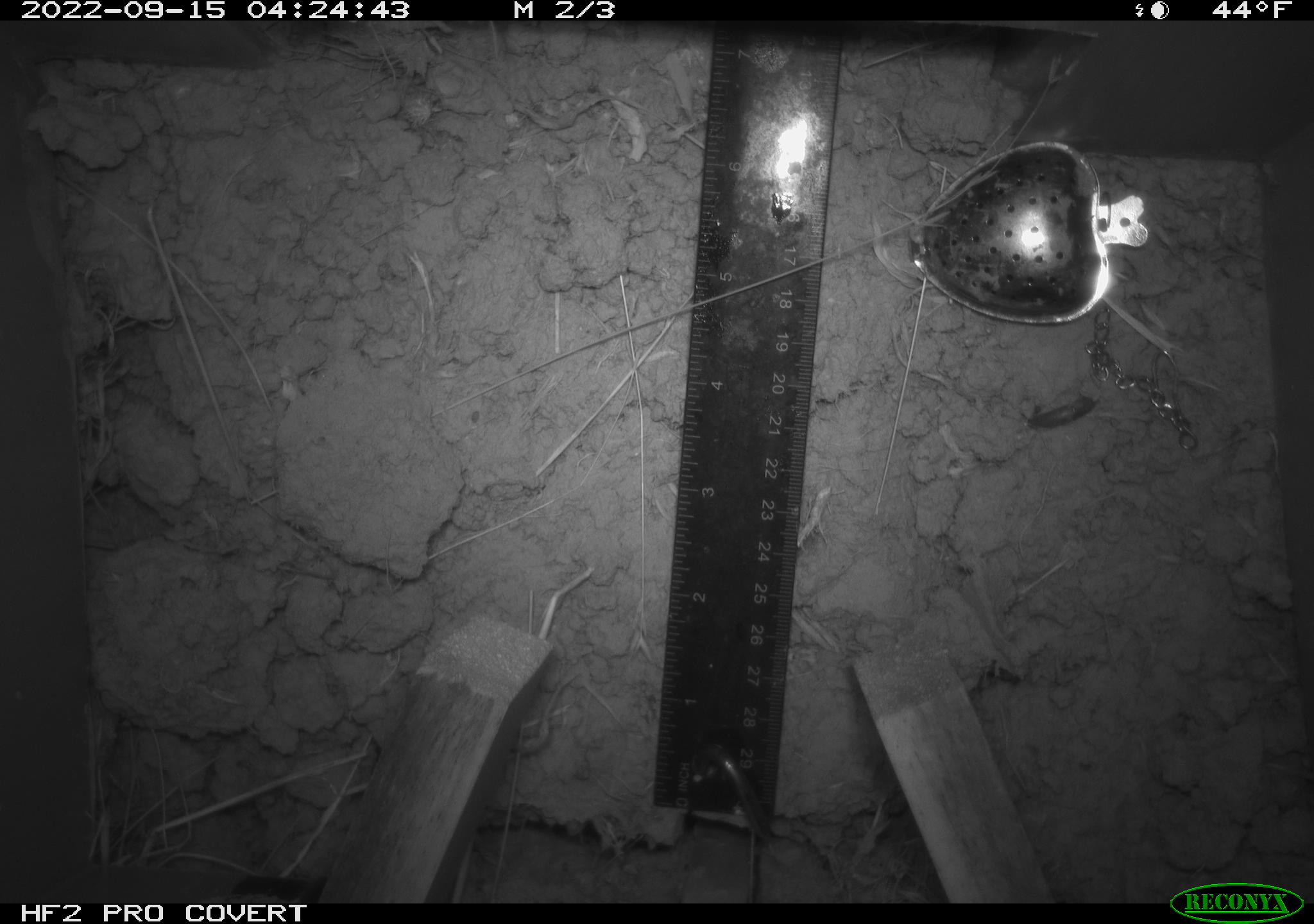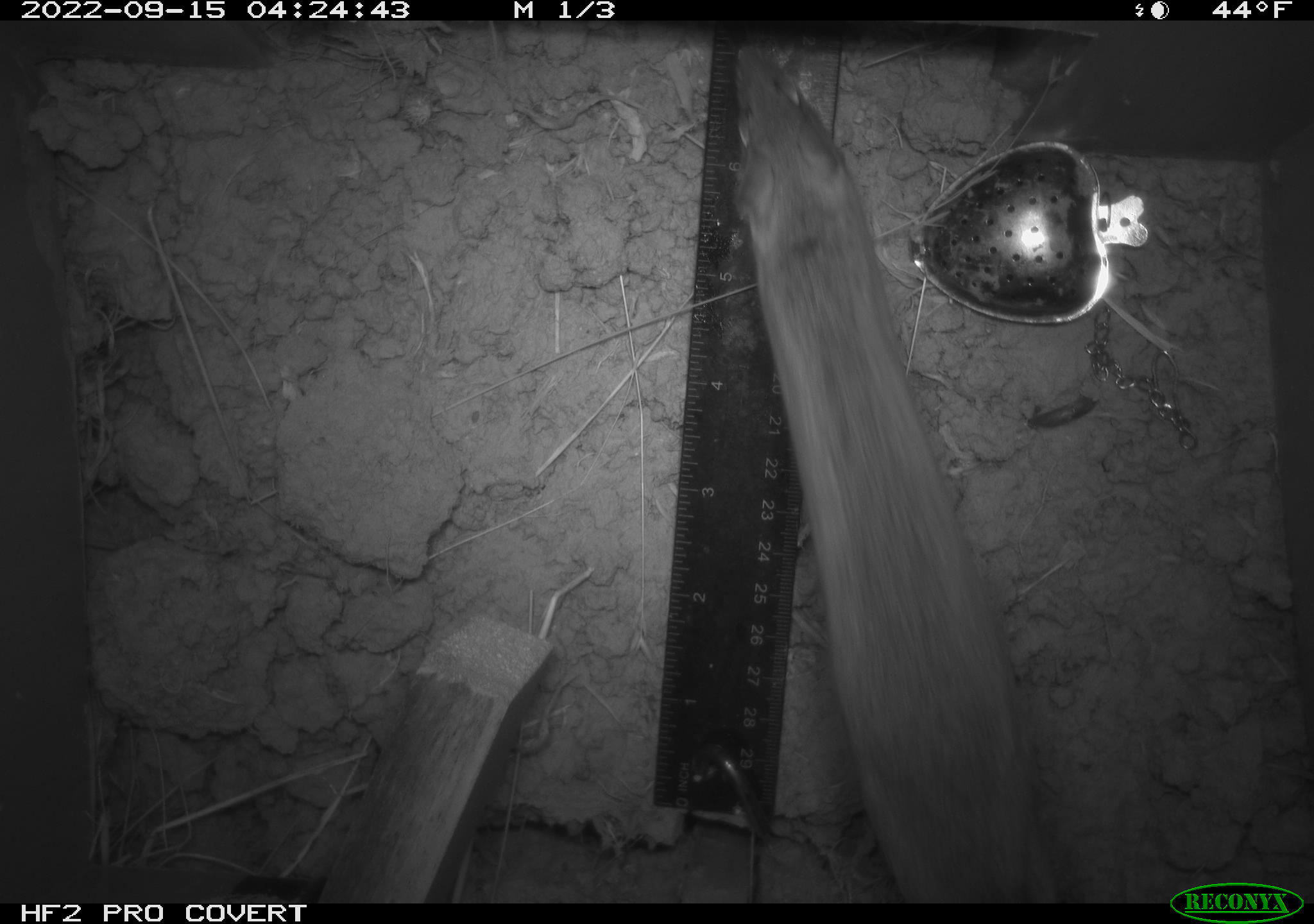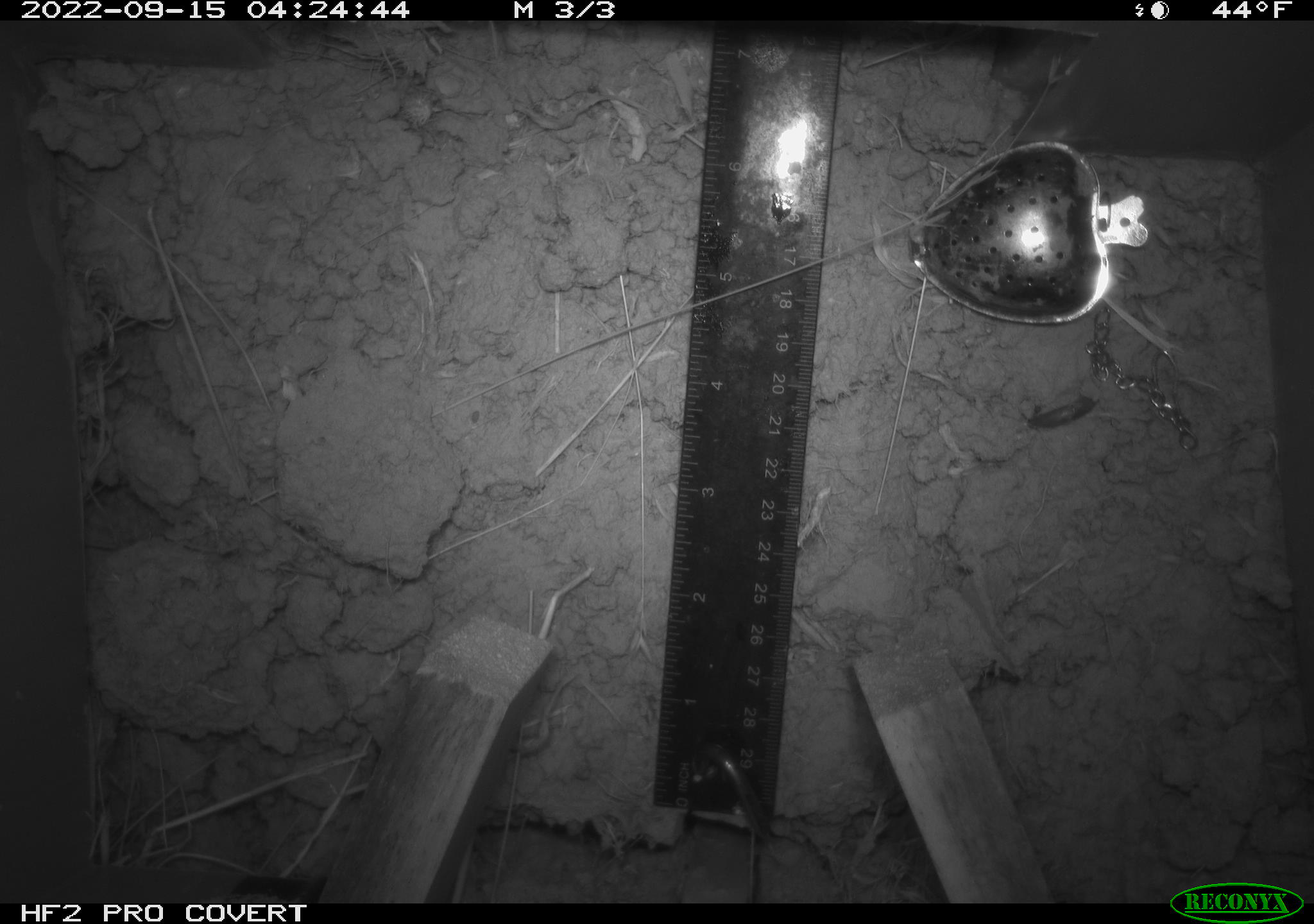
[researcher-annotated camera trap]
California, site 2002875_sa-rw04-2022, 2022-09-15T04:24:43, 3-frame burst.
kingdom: Animalia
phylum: Chordata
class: Mammalia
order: Rodentia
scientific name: Rodentia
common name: mouse species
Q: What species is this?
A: Mouse species (Rodentia).